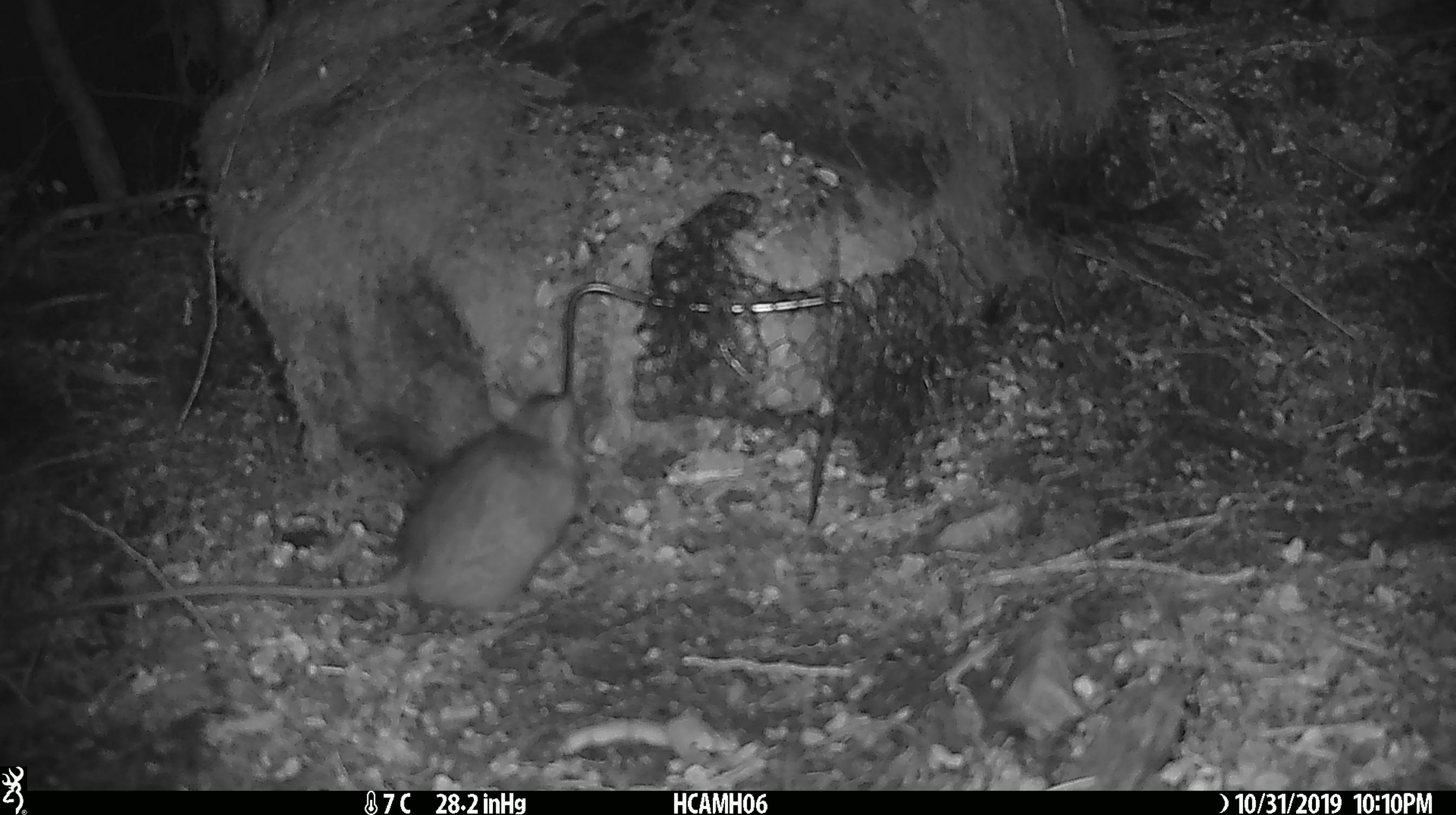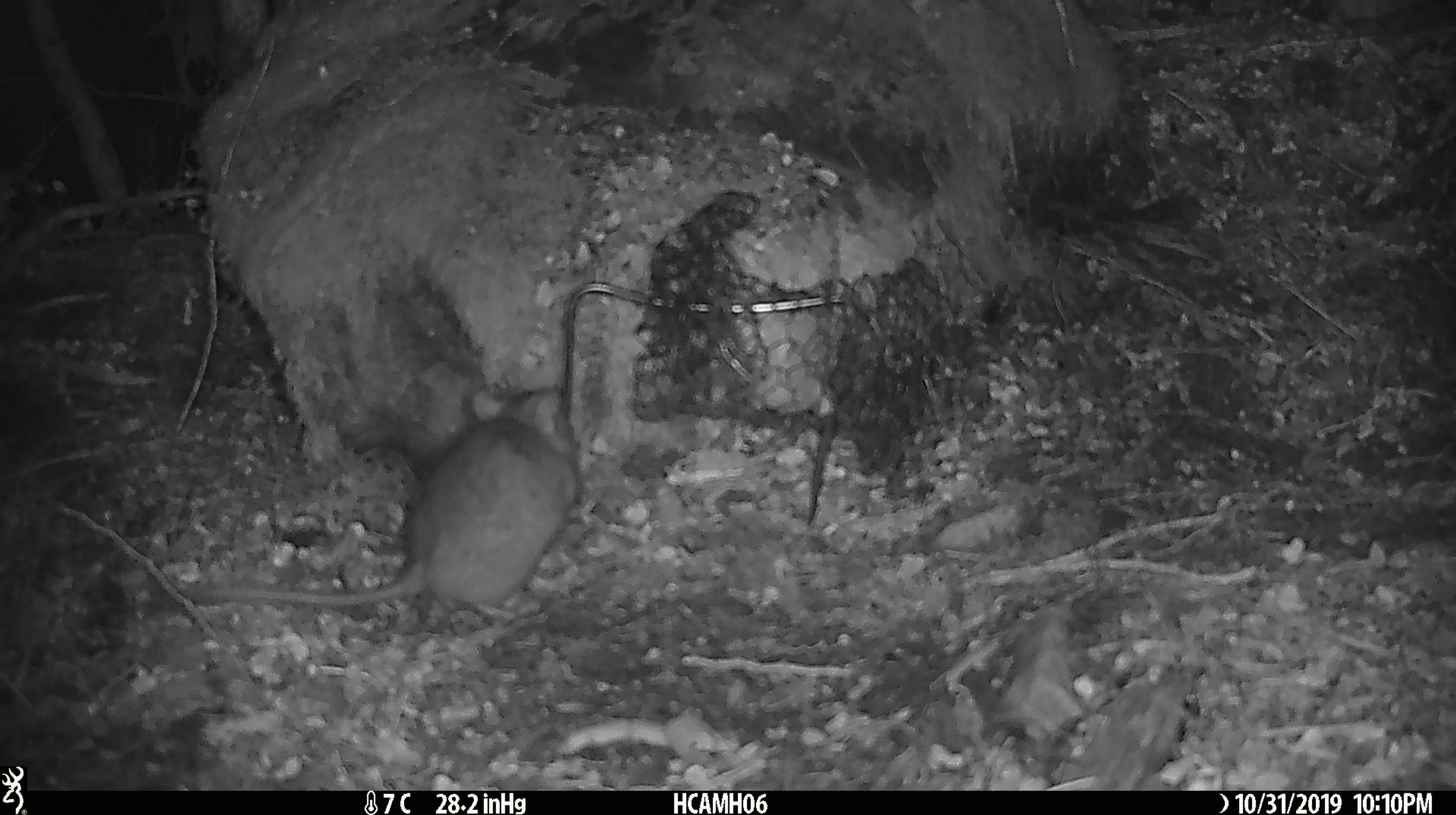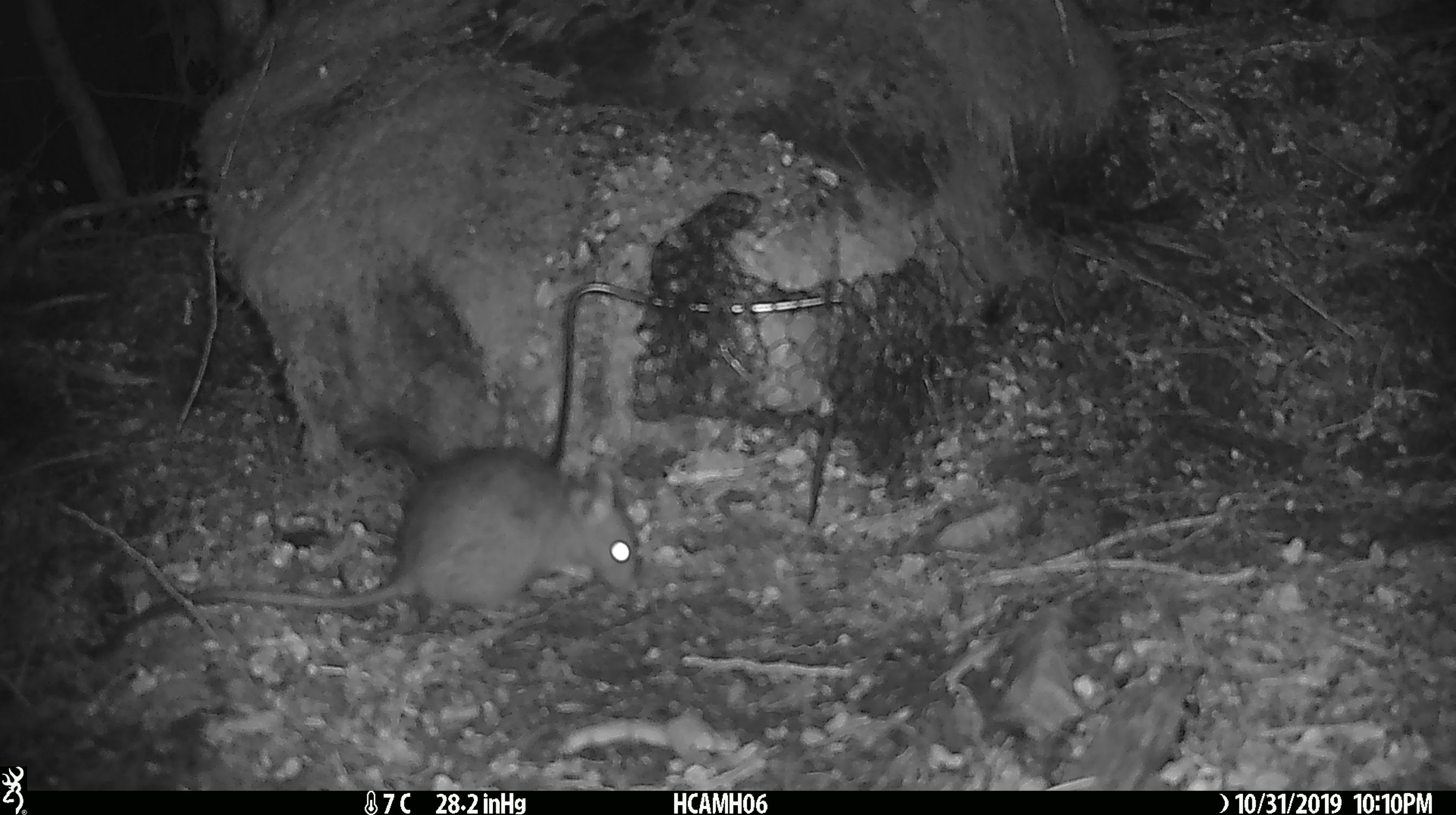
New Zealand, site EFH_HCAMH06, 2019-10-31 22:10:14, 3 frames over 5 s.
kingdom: Animalia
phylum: Chordata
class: Mammalia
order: Rodentia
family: Muridae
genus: Rattus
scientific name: Rattus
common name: rat